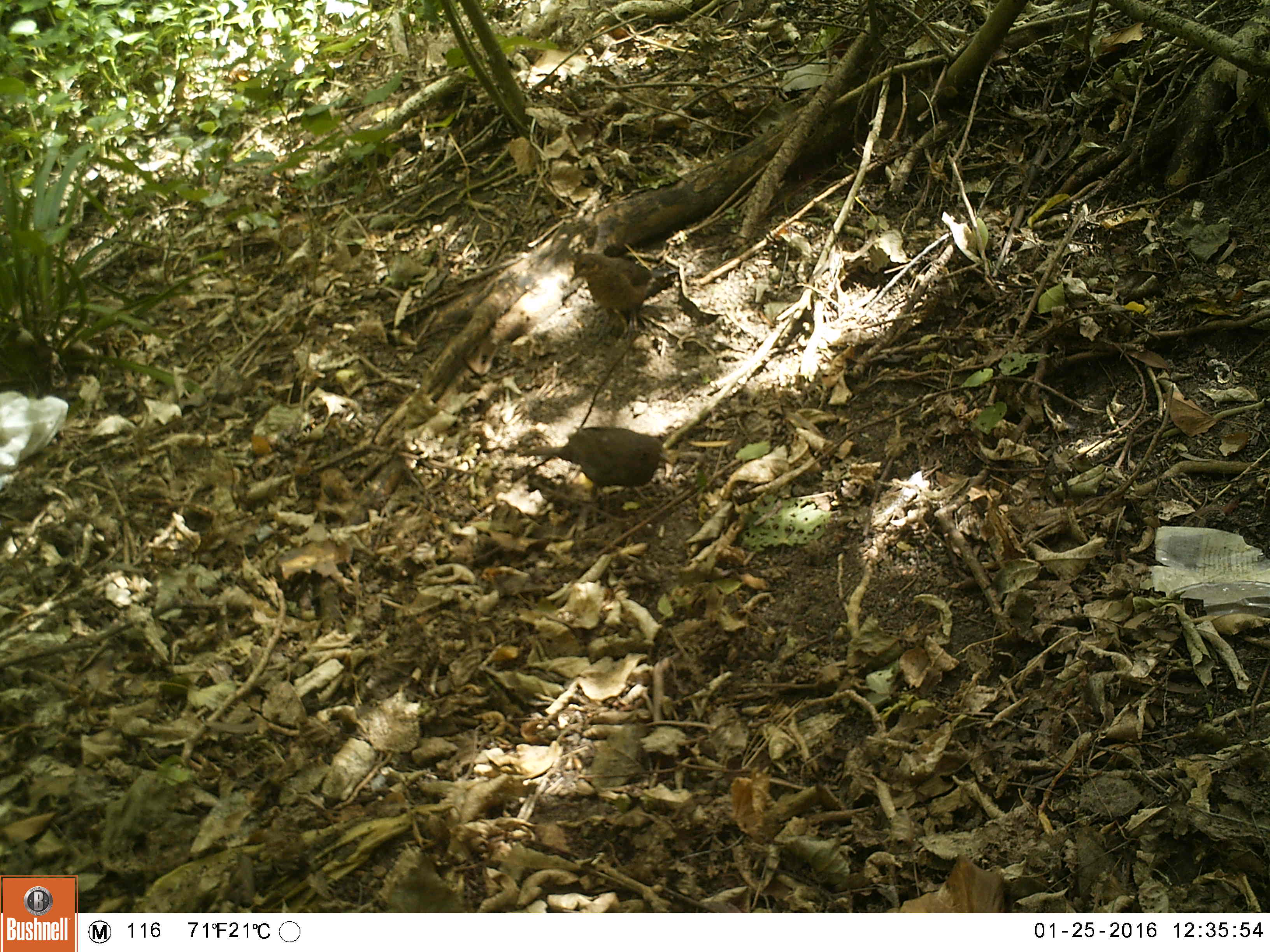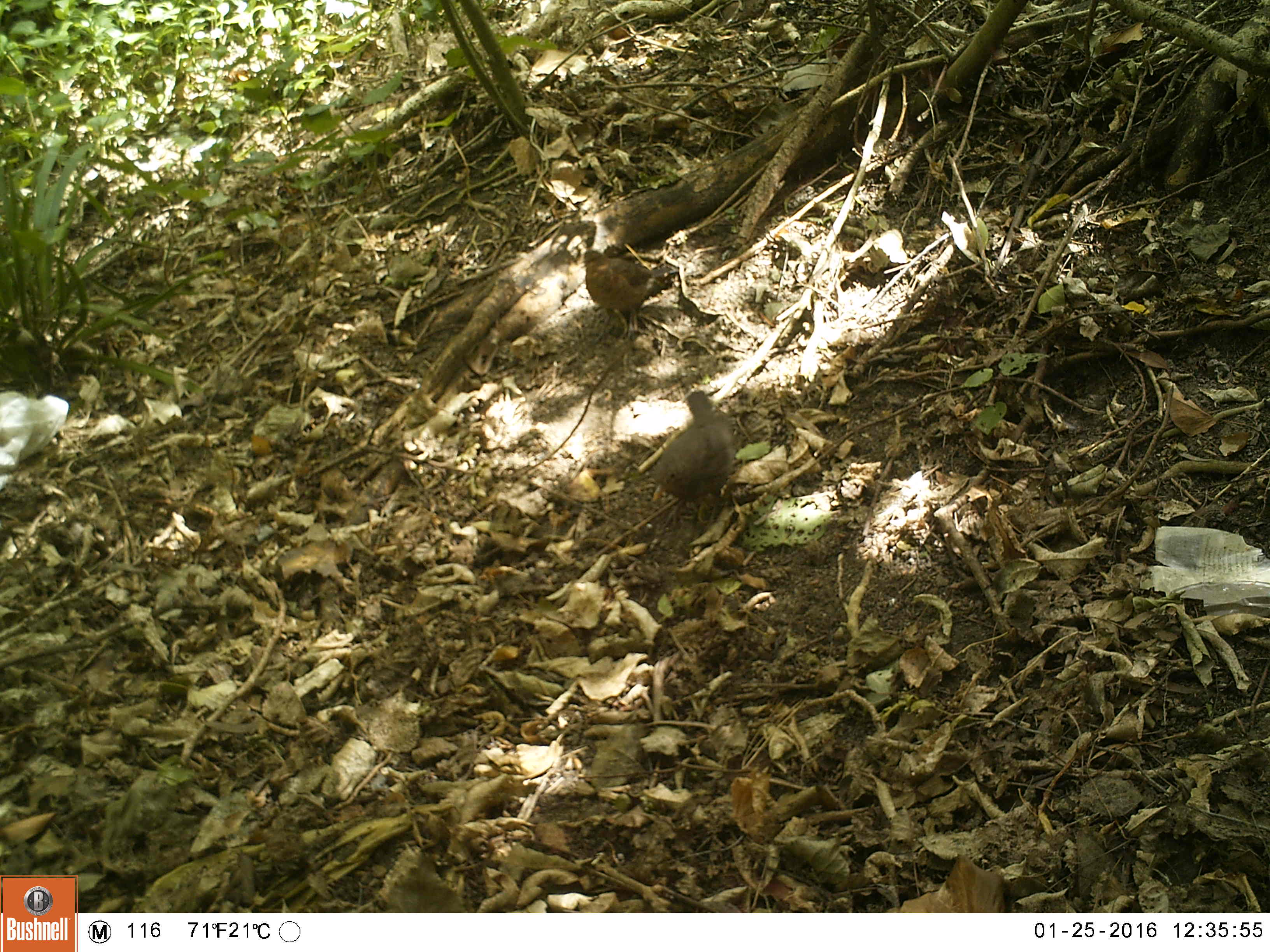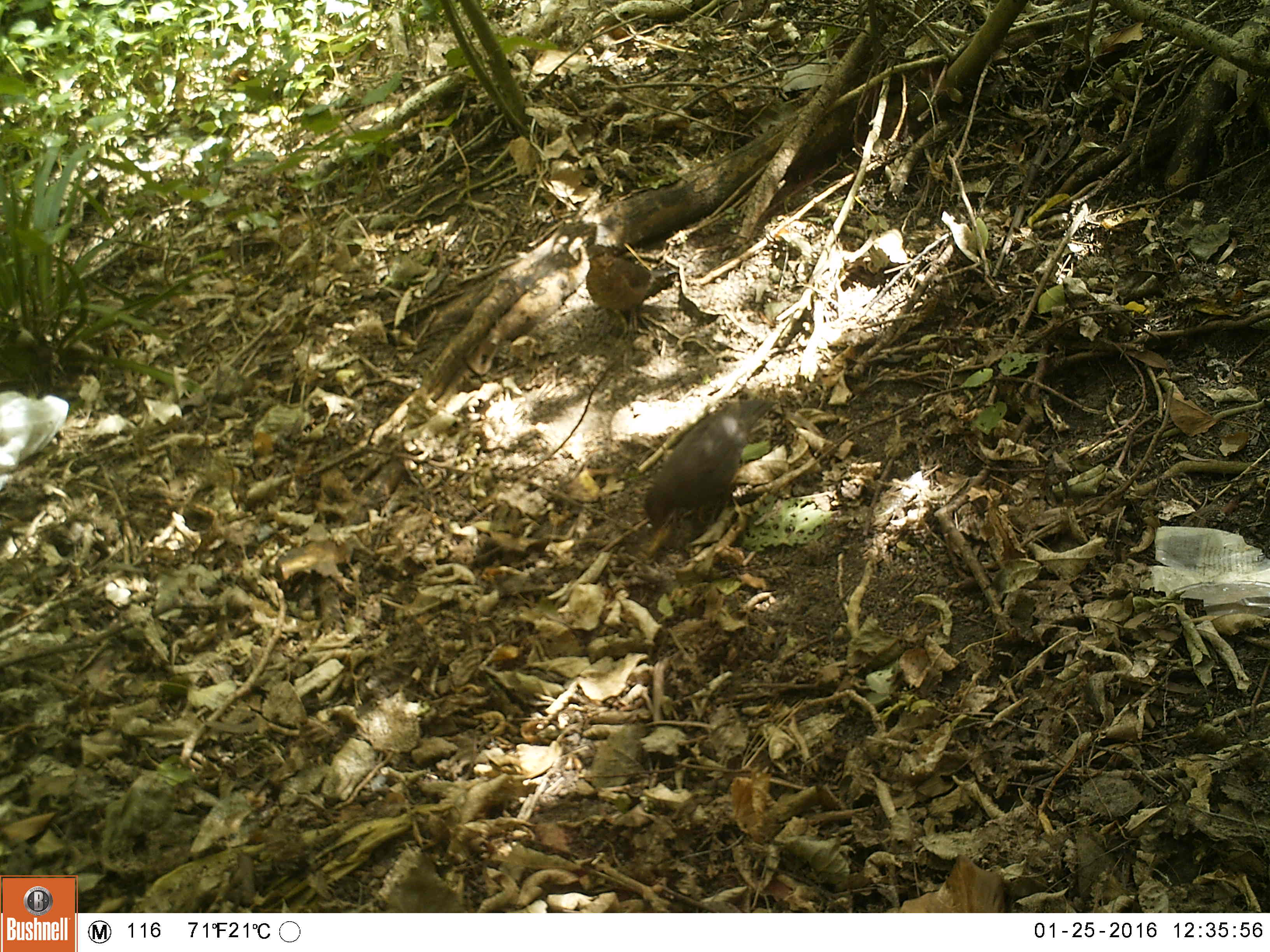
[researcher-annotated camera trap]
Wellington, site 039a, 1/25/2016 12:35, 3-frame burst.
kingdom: Animalia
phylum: Chordata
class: Aves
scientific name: Aves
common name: bird